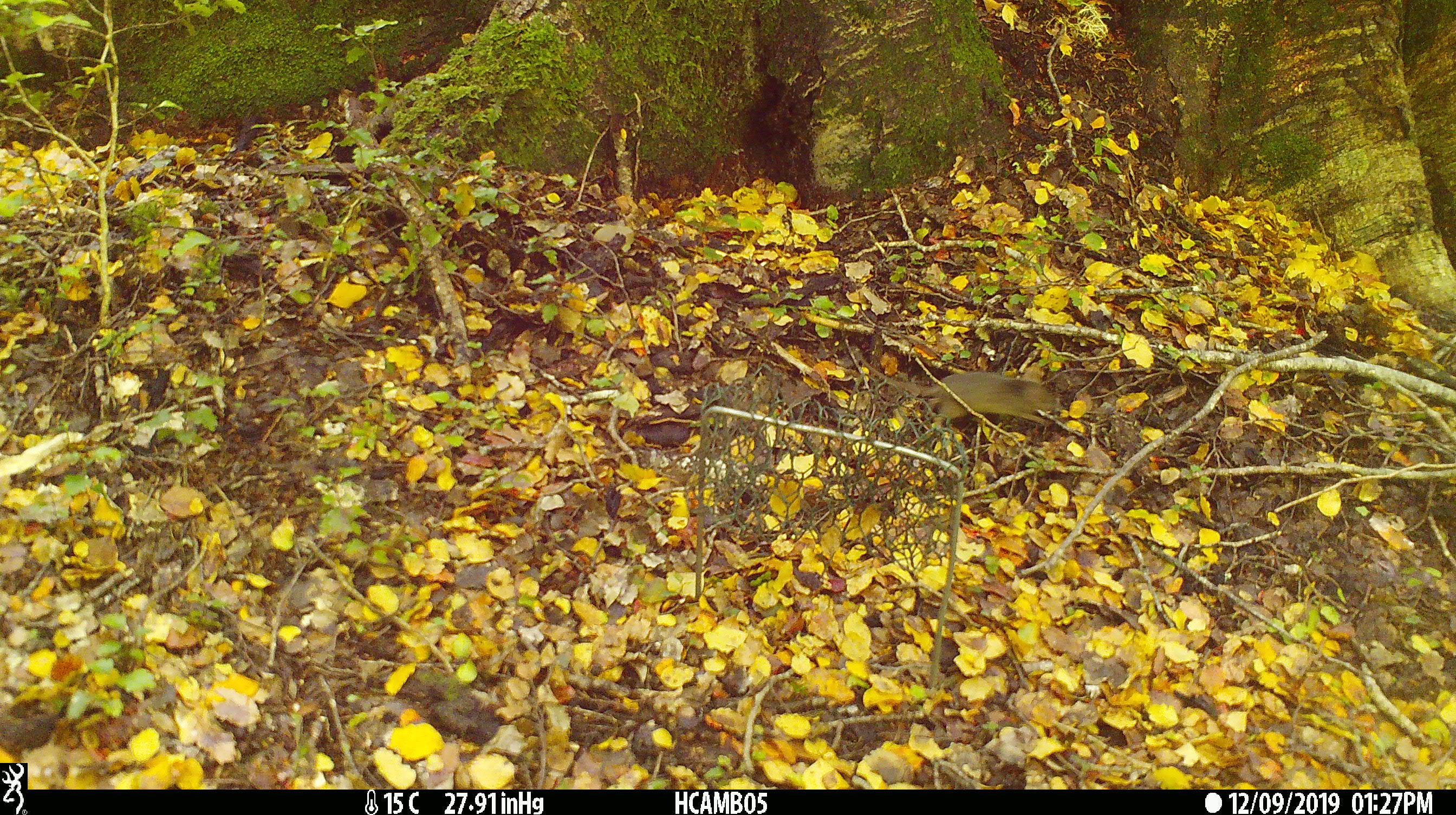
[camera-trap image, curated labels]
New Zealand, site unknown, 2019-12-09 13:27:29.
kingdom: Animalia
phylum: Chordata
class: Mammalia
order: Rodentia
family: Muridae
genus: Mus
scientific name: Mus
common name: mouse